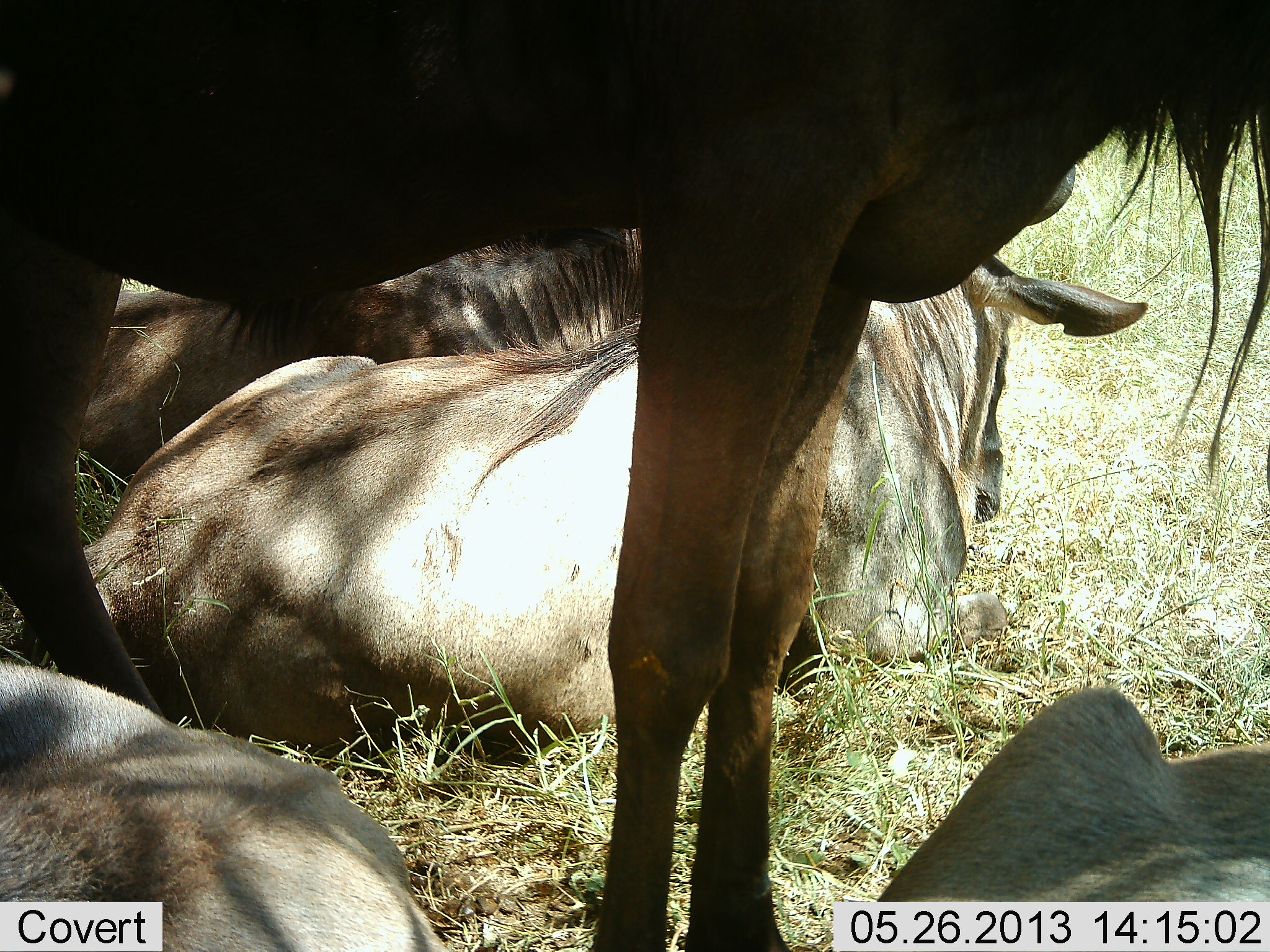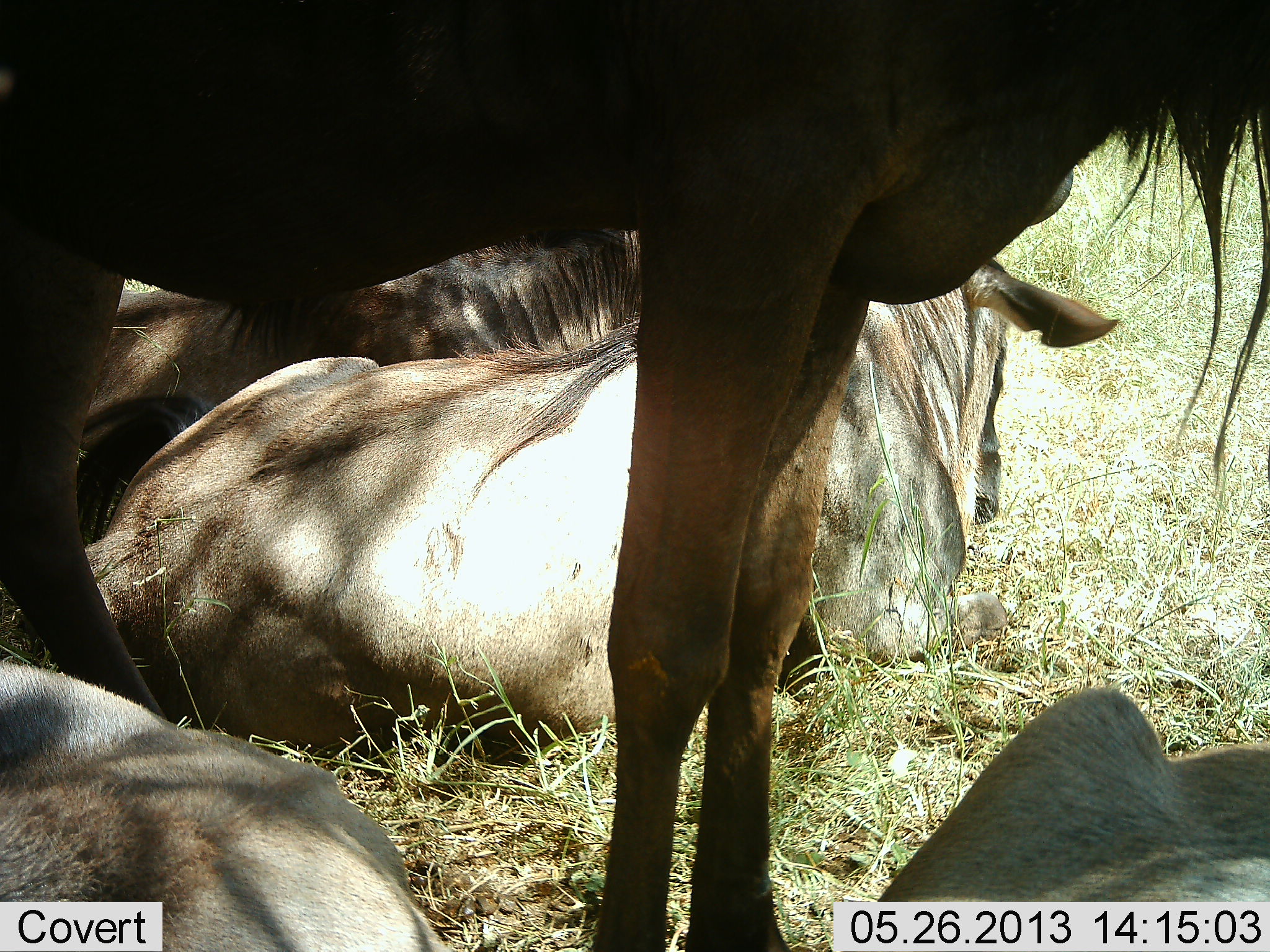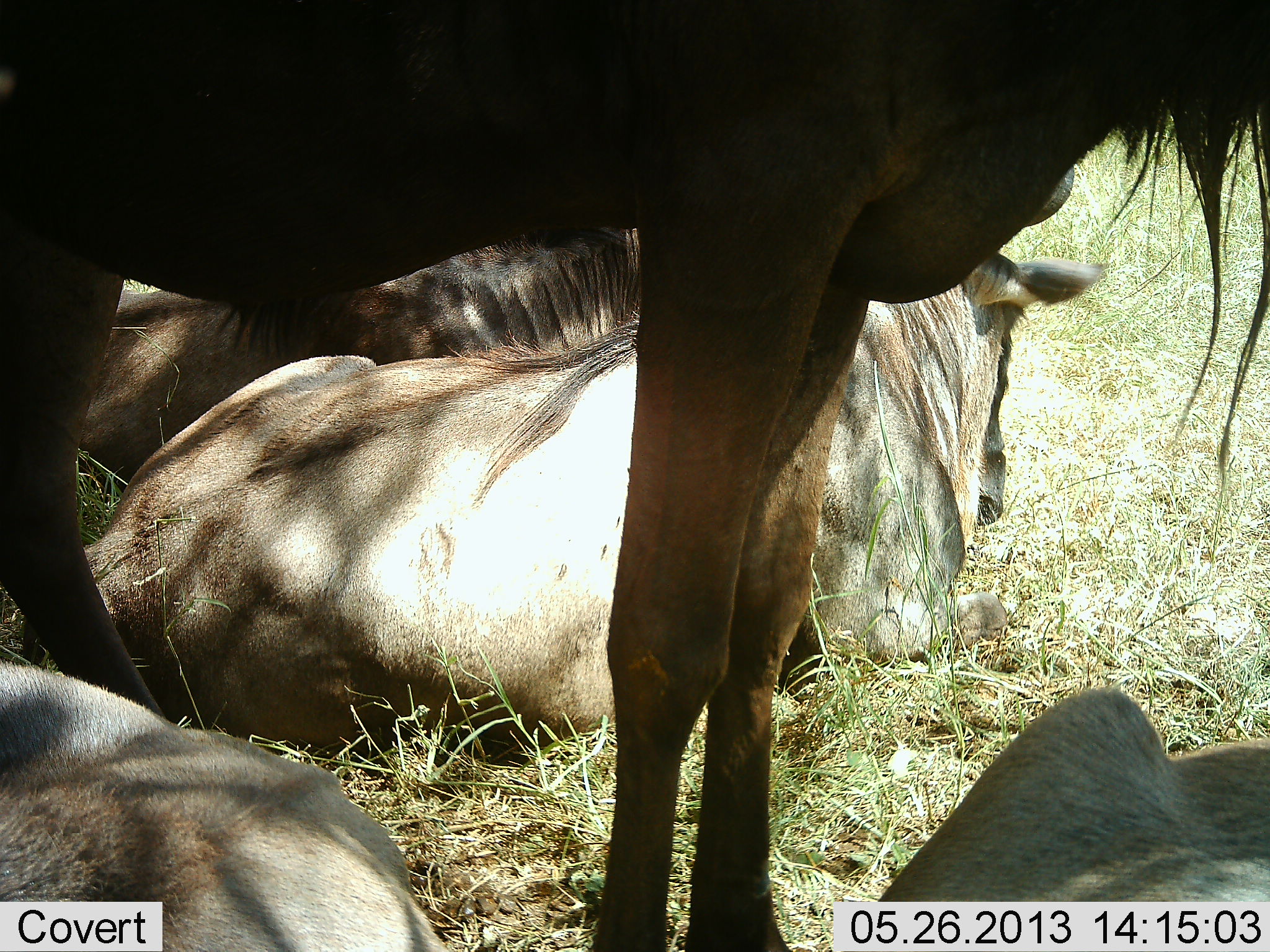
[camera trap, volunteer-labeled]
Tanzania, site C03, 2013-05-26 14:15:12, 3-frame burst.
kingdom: Animalia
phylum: Chordata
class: Mammalia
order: Artiodactyla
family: Bovidae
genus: Connochaetes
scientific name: Connochaetes taurinus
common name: blue wildebeest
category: wildebeest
Wildebeest (blue wildebeest) (Connochaetes taurinus), count 4. Behavior (volunteer vote fractions): standing 70%, resting 100%, moving 0%, interacting 0%. Young present (vote fraction): 0%. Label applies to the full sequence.